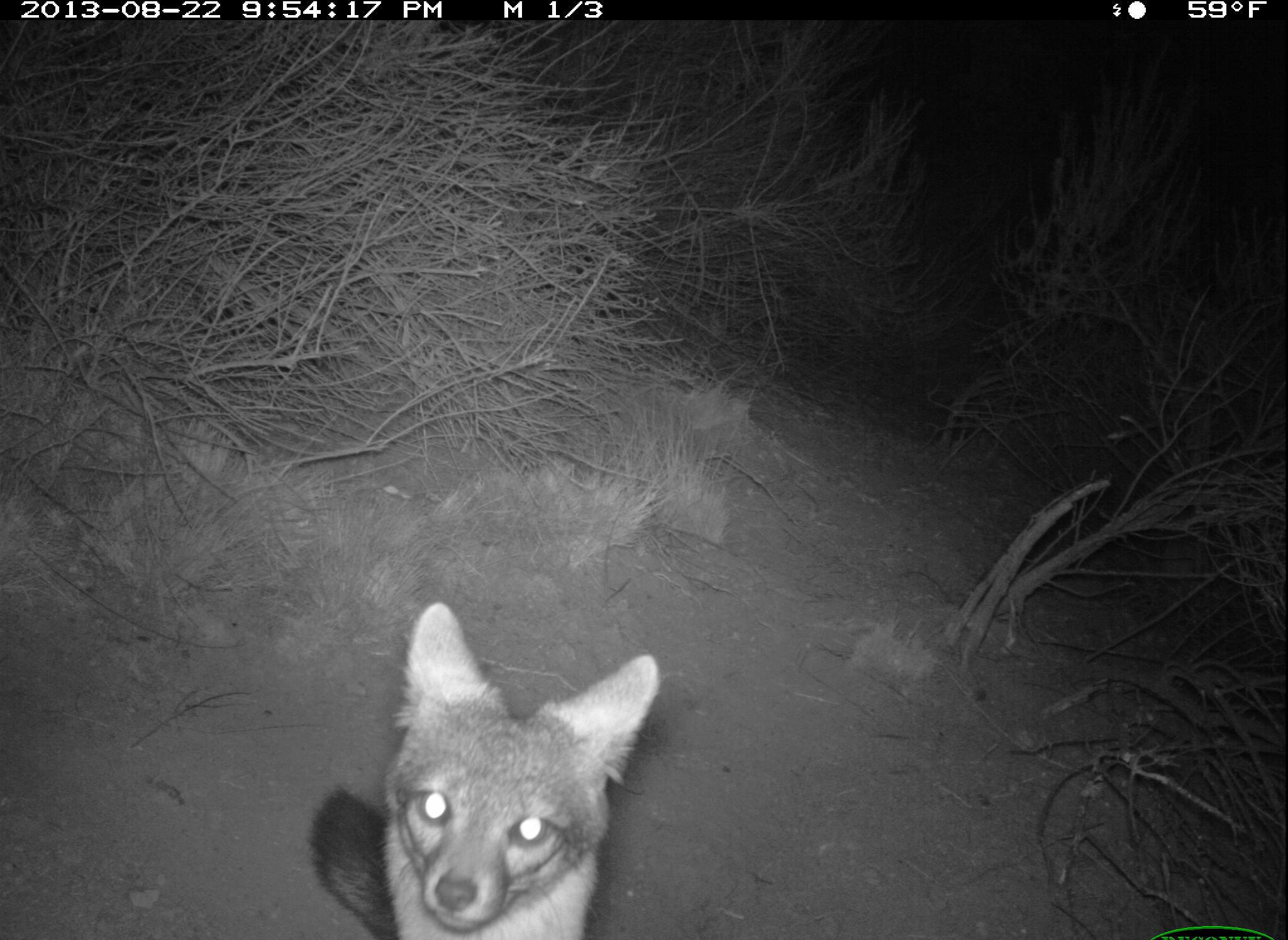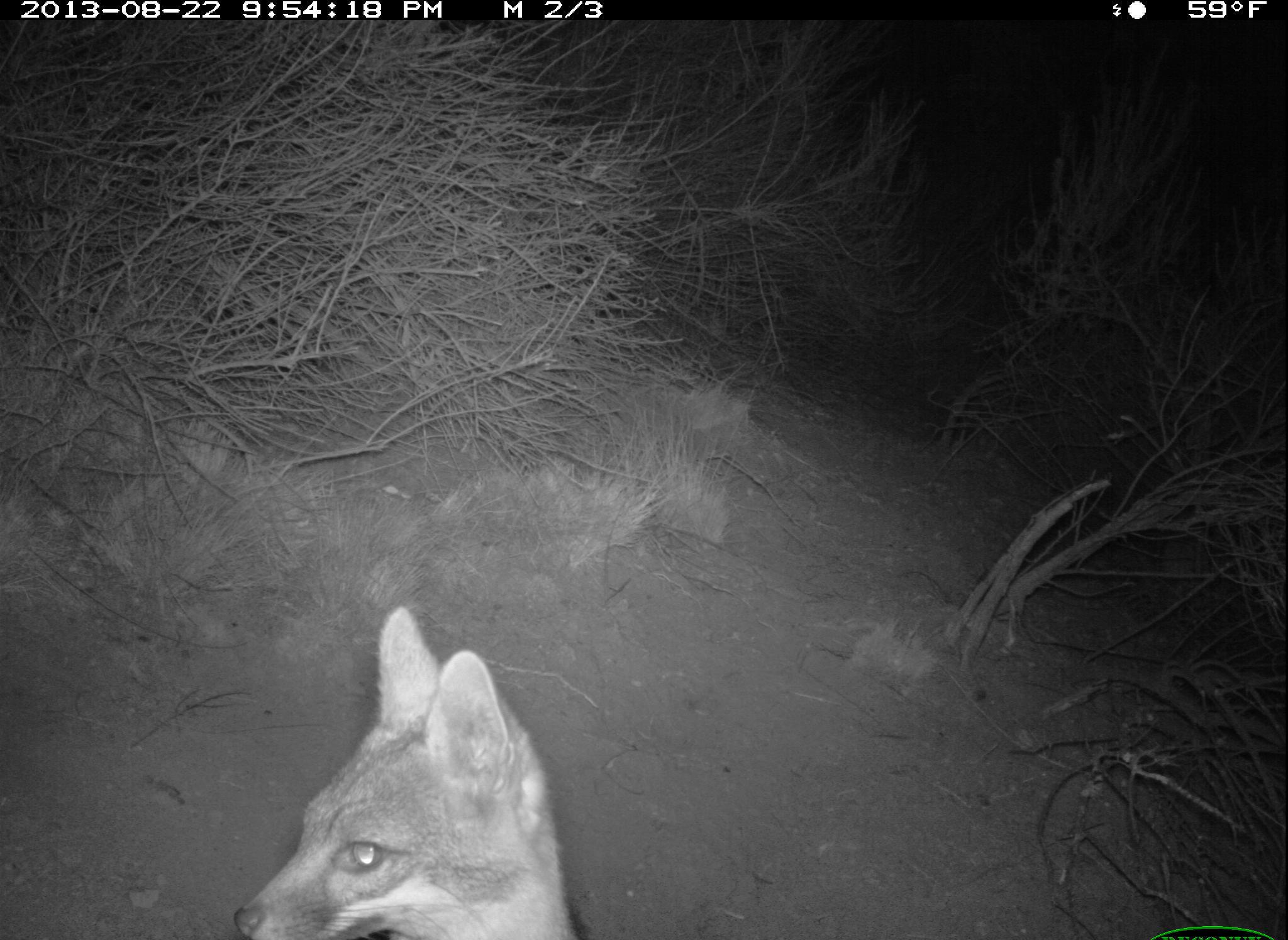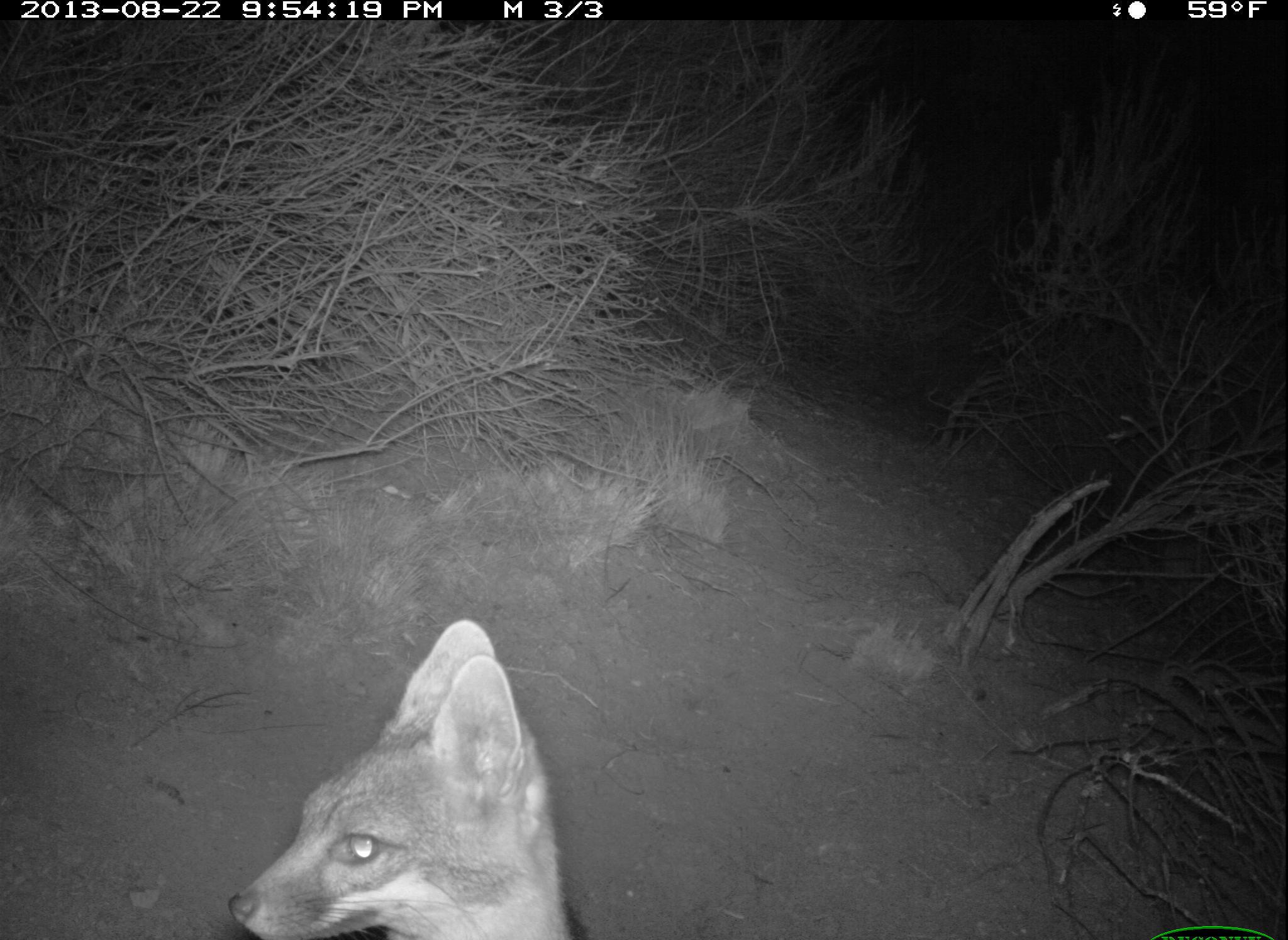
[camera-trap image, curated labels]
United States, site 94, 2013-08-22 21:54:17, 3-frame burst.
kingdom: Animalia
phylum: Chordata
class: Mammalia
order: Carnivora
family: Canidae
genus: Urocyon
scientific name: Urocyon cinereoargenteus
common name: gray fox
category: fox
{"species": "fox (gray fox) (Urocyon cinereoargenteus)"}